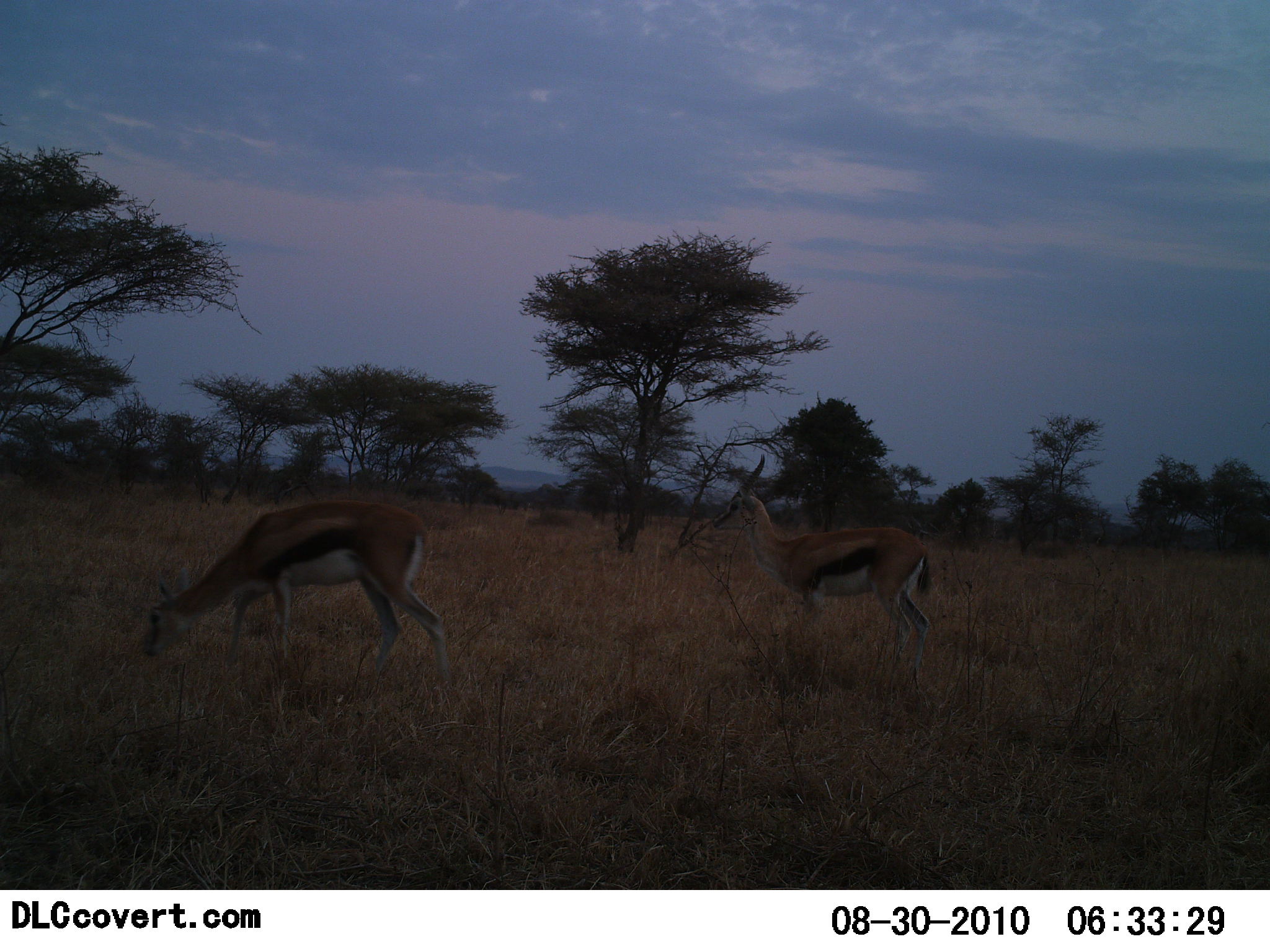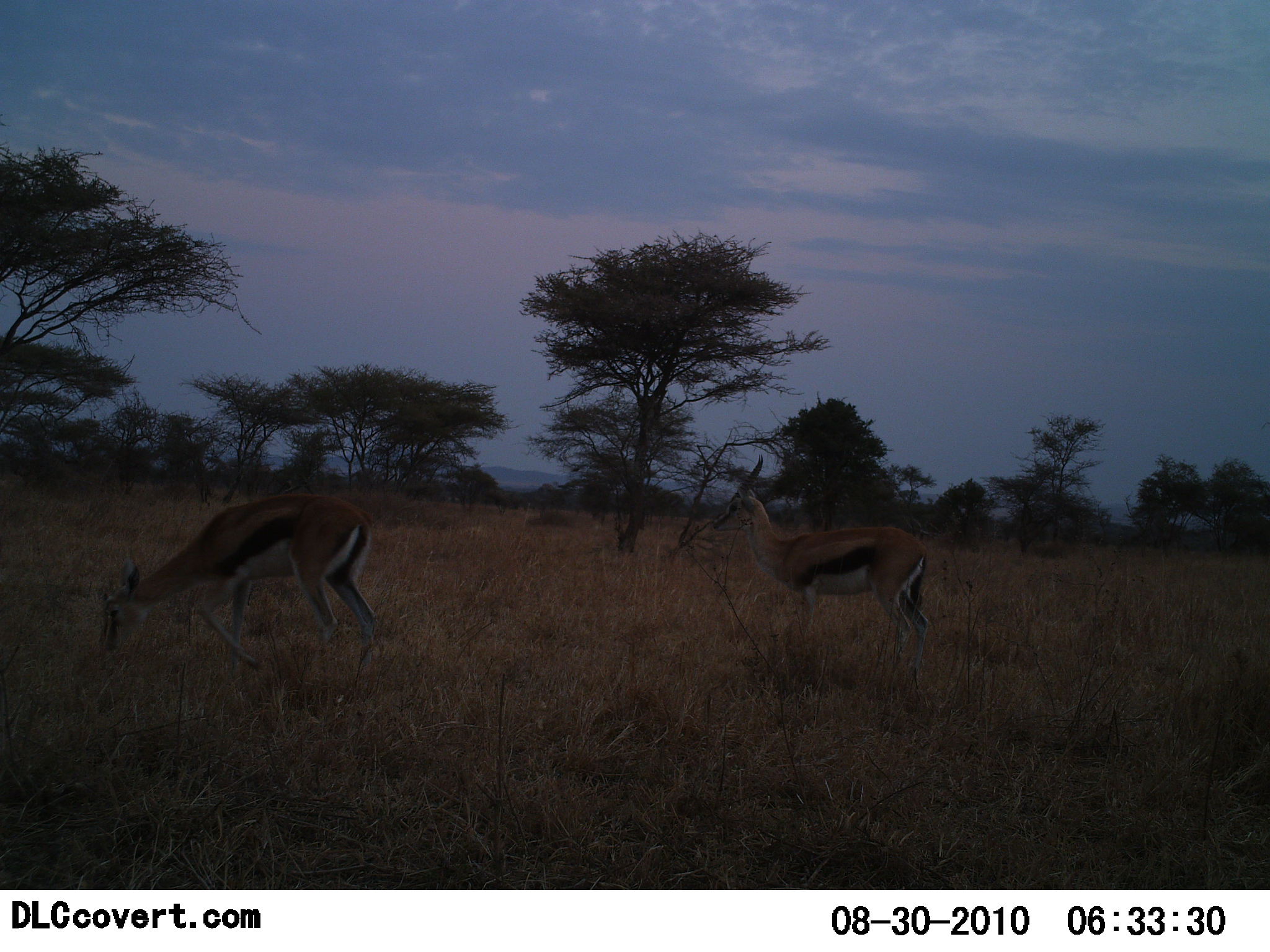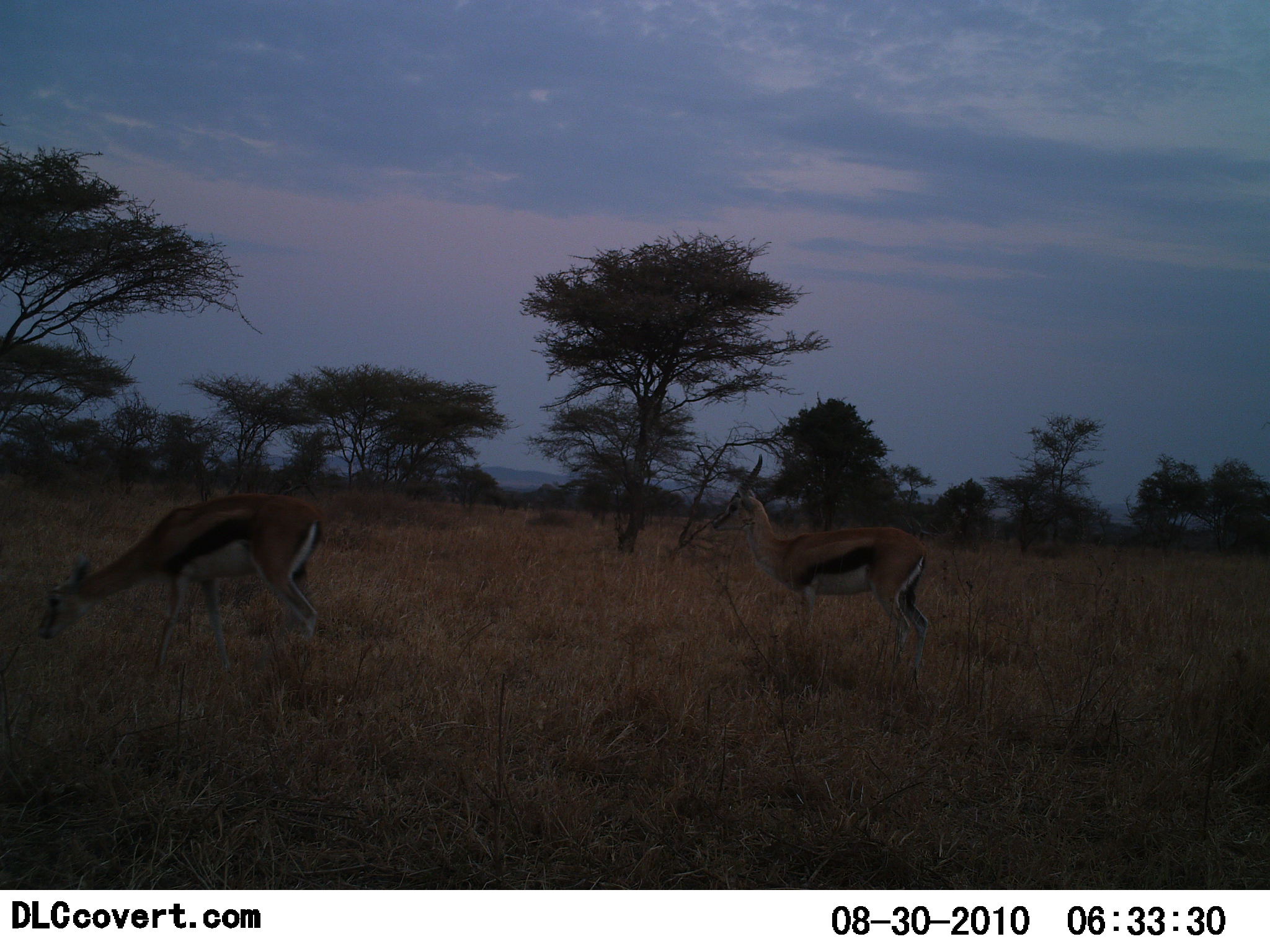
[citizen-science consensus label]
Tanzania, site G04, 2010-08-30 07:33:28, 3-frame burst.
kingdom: Animalia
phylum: Chordata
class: Mammalia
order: Artiodactyla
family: Bovidae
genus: Eudorcas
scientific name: Eudorcas thomsonii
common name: thomson's gazelle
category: gazellethomsons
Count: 2.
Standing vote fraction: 53%.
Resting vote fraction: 7%.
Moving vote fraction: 20%.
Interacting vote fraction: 0%.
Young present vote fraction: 0%.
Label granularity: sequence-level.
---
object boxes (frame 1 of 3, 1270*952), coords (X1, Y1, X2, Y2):
animal: (143, 499, 451, 698); (712, 453, 933, 695)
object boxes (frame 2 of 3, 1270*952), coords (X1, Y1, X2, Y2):
animal: (101, 493, 379, 690); (711, 454, 931, 692)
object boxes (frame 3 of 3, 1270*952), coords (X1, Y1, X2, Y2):
animal: (37, 493, 323, 682); (711, 453, 931, 694)